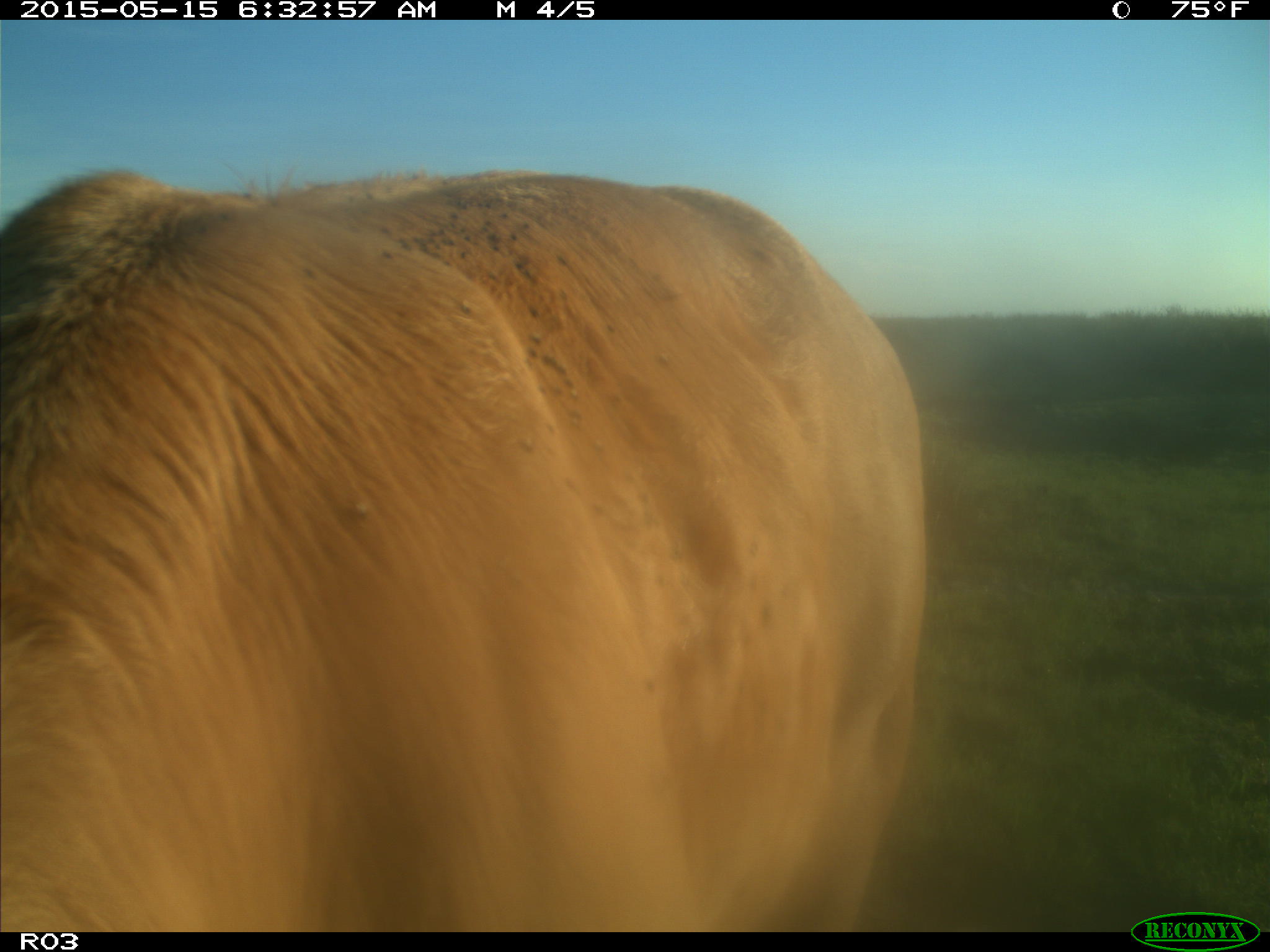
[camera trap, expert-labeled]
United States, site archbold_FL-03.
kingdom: Animalia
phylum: Chordata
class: Mammalia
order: Artiodactyla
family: Bovidae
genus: Bos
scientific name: Bos taurus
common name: domestic cow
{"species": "Bos taurus (domestic cow)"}